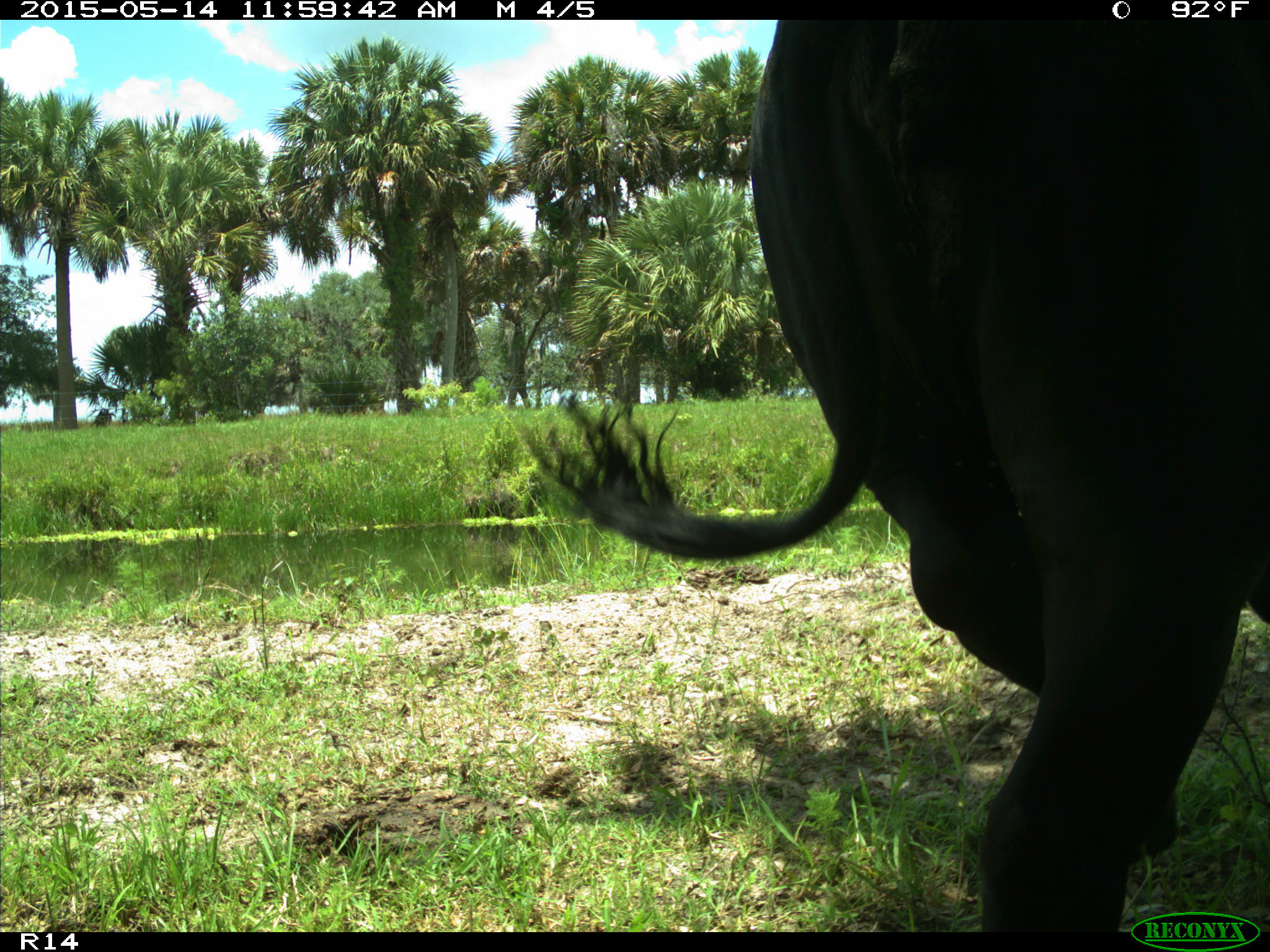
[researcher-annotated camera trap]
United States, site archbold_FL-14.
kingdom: Animalia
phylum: Chordata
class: Mammalia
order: Artiodactyla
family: Bovidae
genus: Bos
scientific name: Bos taurus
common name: domestic cow